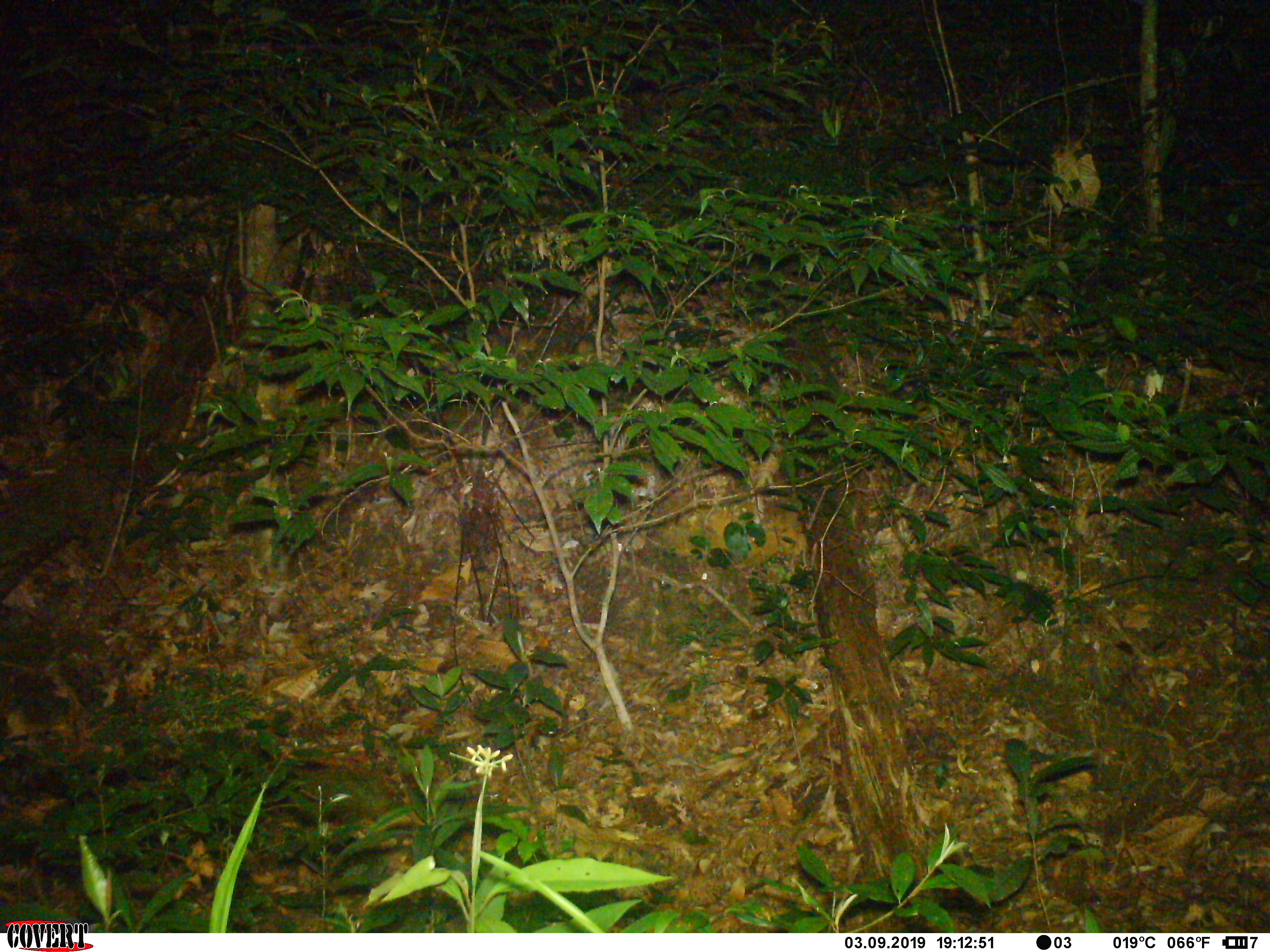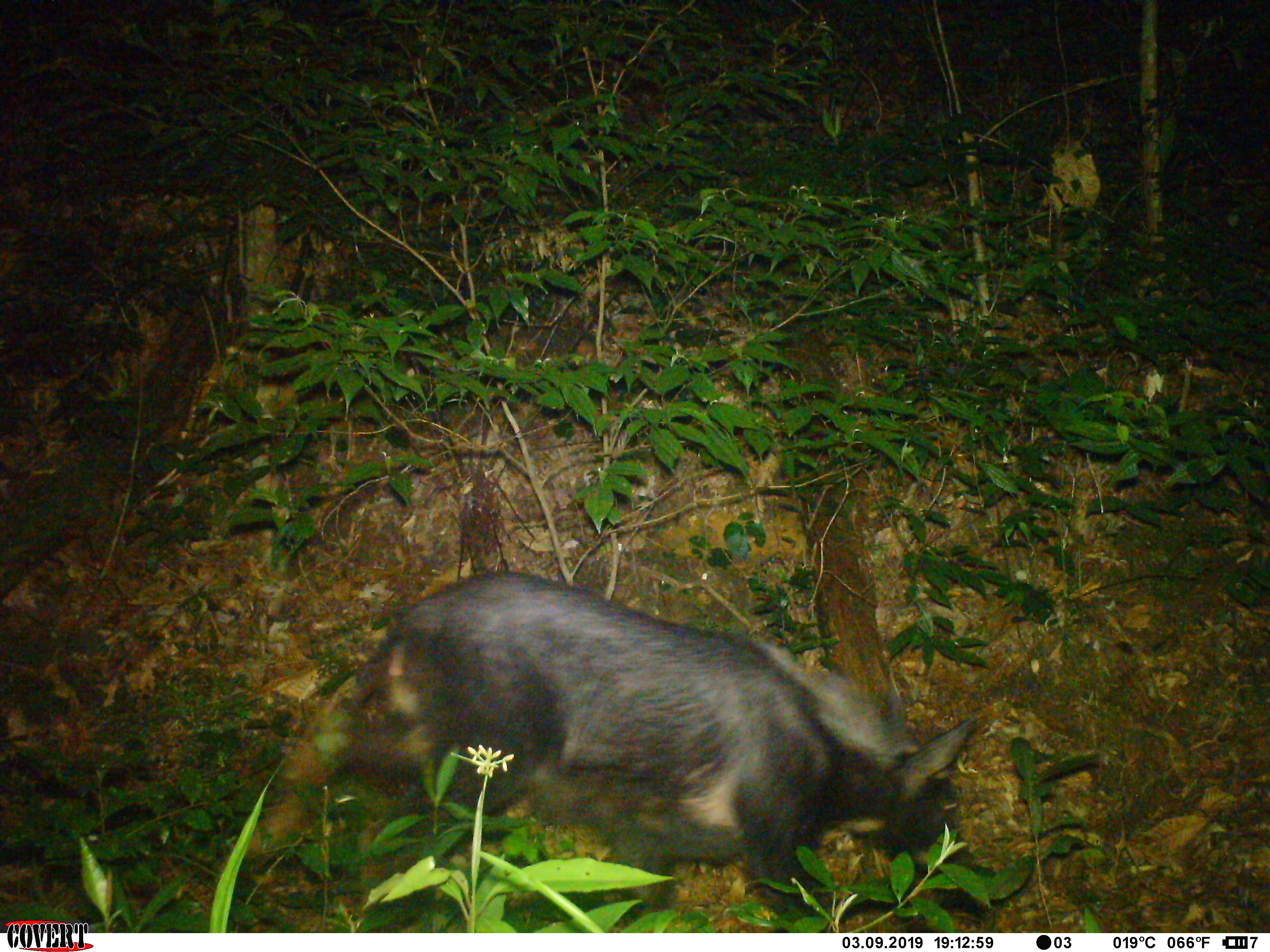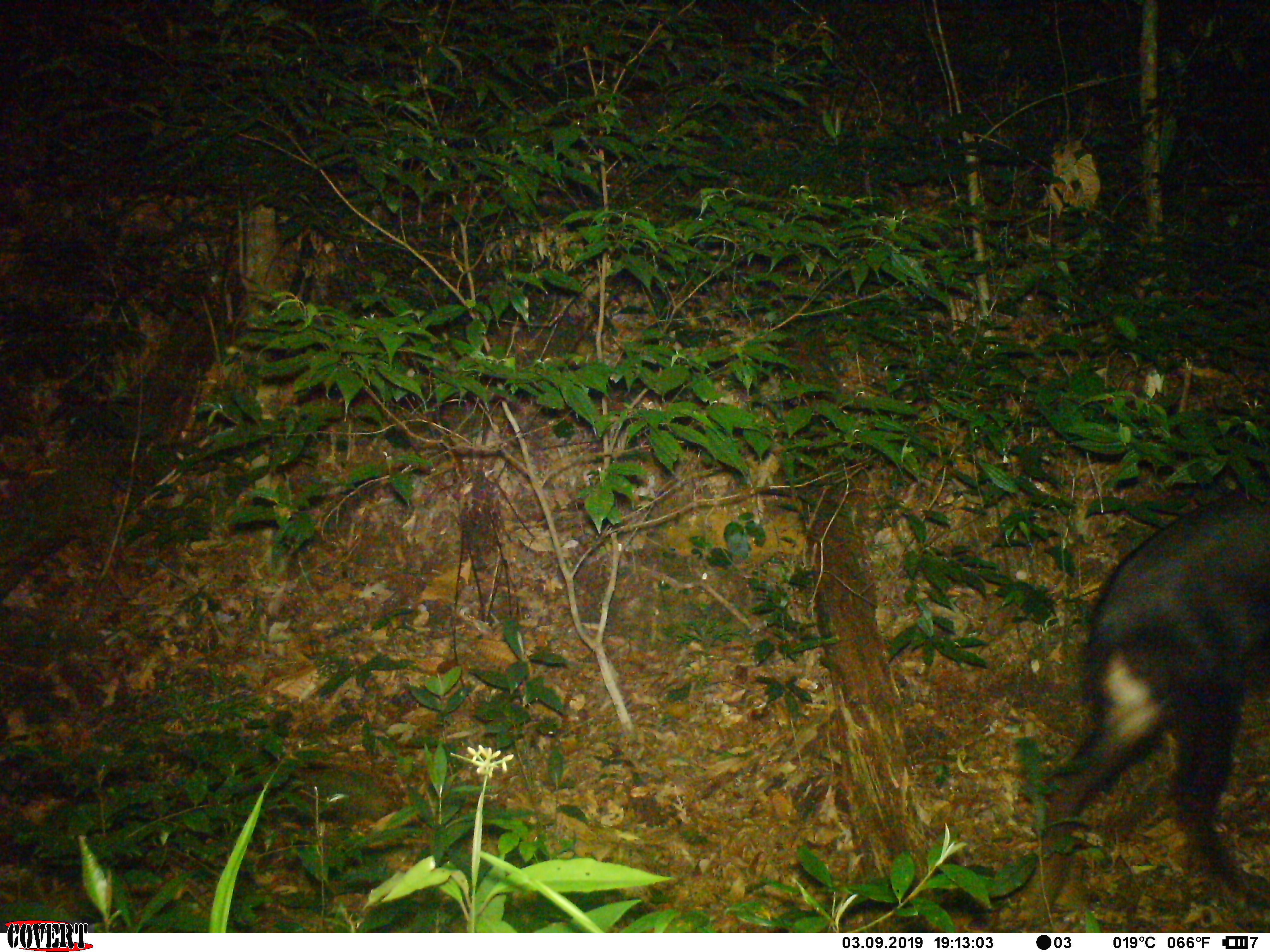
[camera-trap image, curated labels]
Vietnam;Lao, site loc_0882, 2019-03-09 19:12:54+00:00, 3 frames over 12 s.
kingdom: Animalia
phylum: Chordata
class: Mammalia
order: Artiodactyla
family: Bovidae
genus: Capricornis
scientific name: Capricornis sumatraensis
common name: chinese serow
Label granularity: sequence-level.